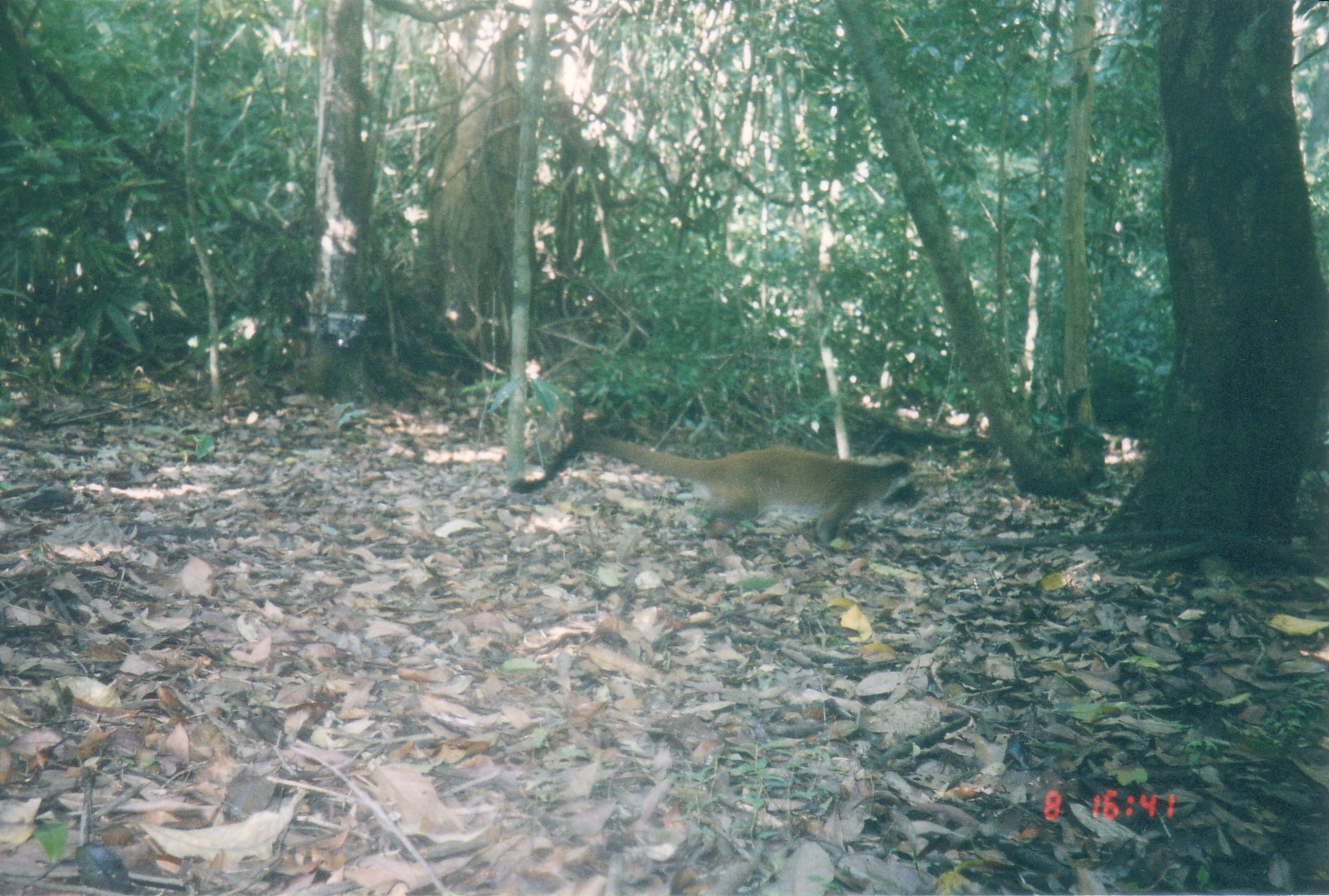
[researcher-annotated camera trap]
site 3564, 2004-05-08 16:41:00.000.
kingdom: Animalia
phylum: Chordata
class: Mammalia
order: Carnivora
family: Viverridae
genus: Paguma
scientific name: Paguma larvata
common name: masked palm civet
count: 1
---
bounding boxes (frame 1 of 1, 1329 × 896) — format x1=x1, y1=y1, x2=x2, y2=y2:
paguma larvata: x1=504, y1=433, x2=923, y2=552